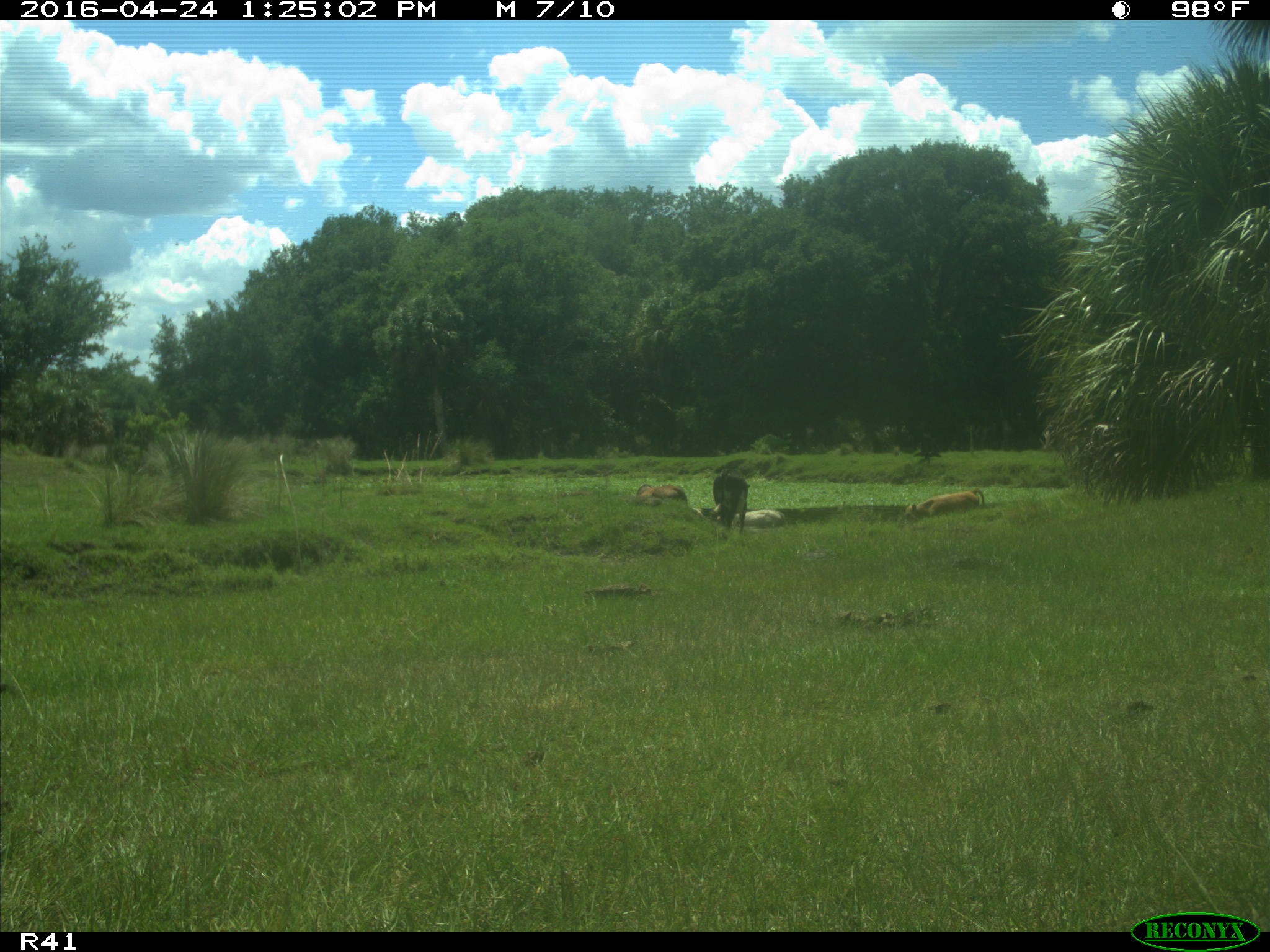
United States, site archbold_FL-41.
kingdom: Animalia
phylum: Chordata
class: Mammalia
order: Artiodactyla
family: Bovidae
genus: Bos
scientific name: Bos taurus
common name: domestic cow